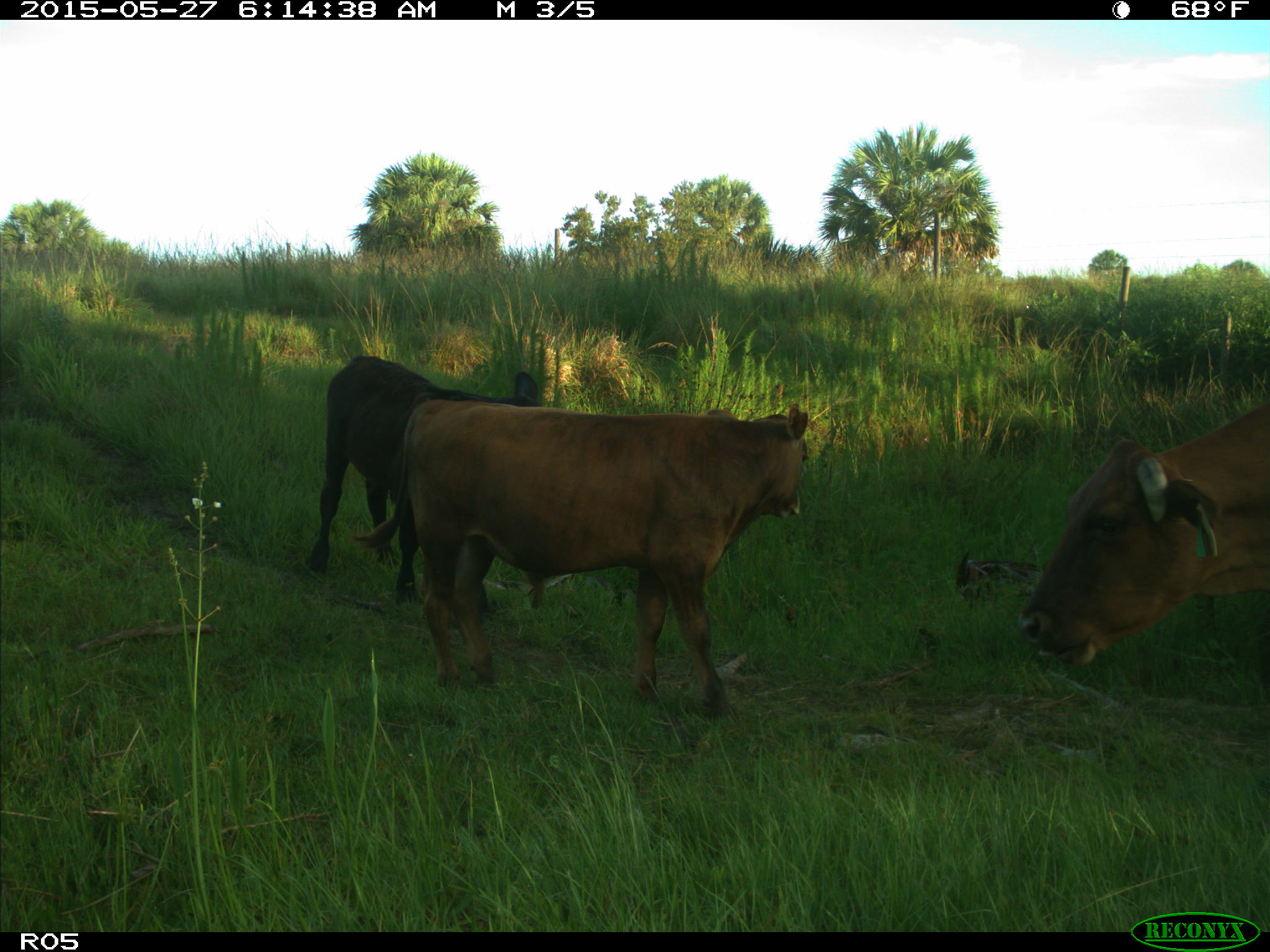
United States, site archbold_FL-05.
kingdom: Animalia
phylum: Chordata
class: Mammalia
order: Artiodactyla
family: Bovidae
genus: Bos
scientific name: Bos taurus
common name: domestic cow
Bos taurus (domestic cow).